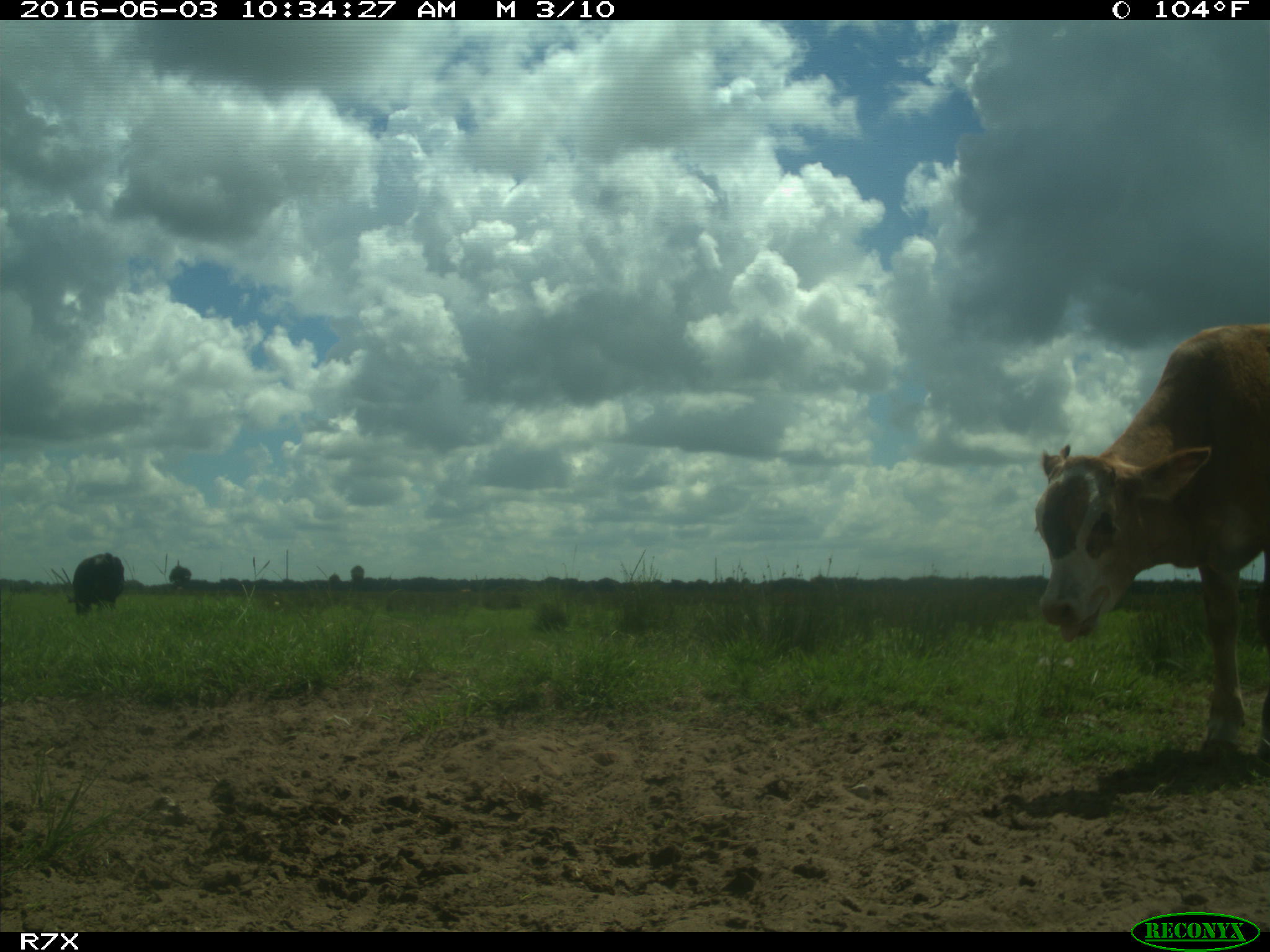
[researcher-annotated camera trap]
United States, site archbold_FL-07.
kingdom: Animalia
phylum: Chordata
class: Mammalia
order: Artiodactyla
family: Bovidae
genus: Bos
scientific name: Bos taurus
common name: domestic cow